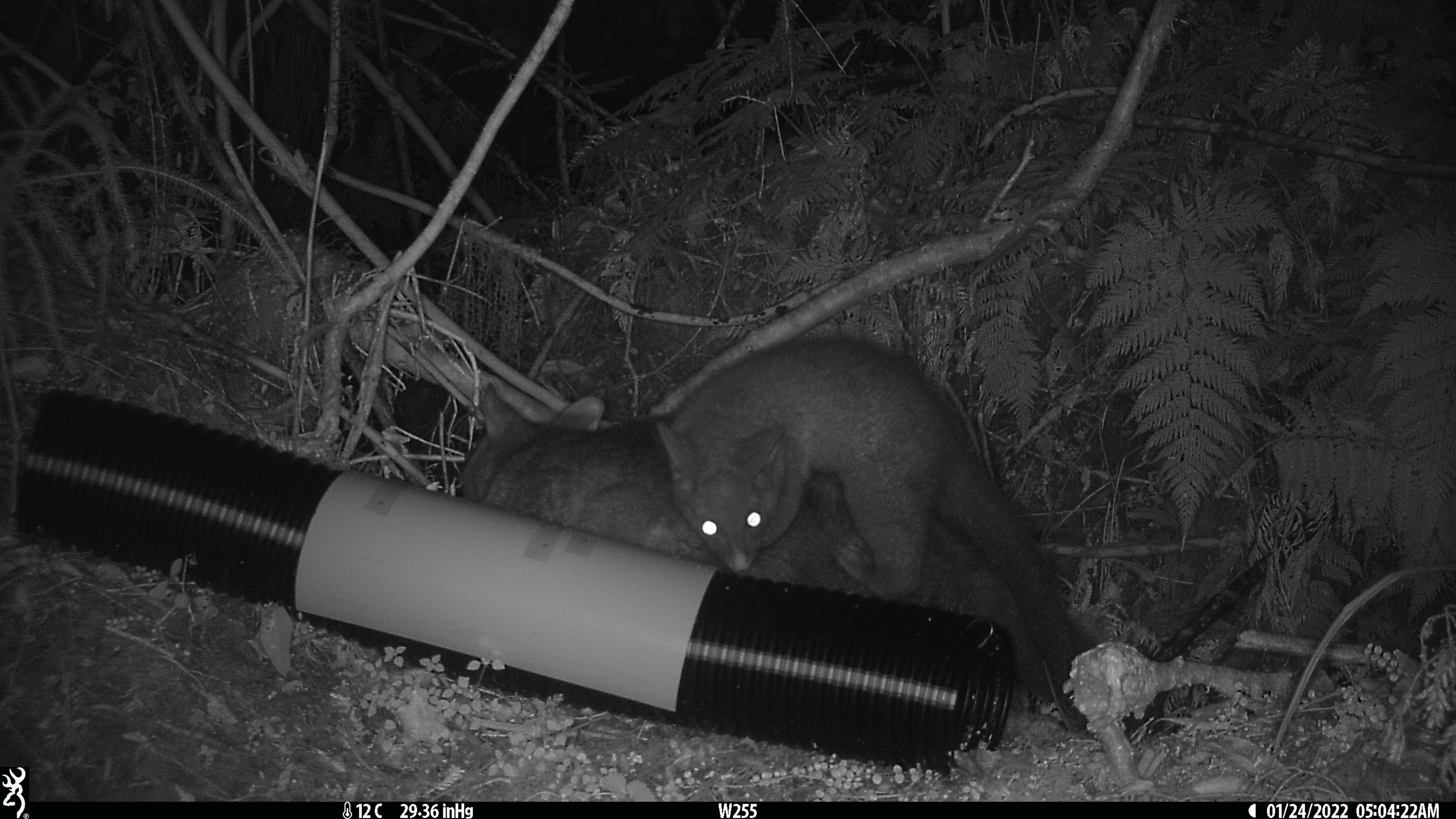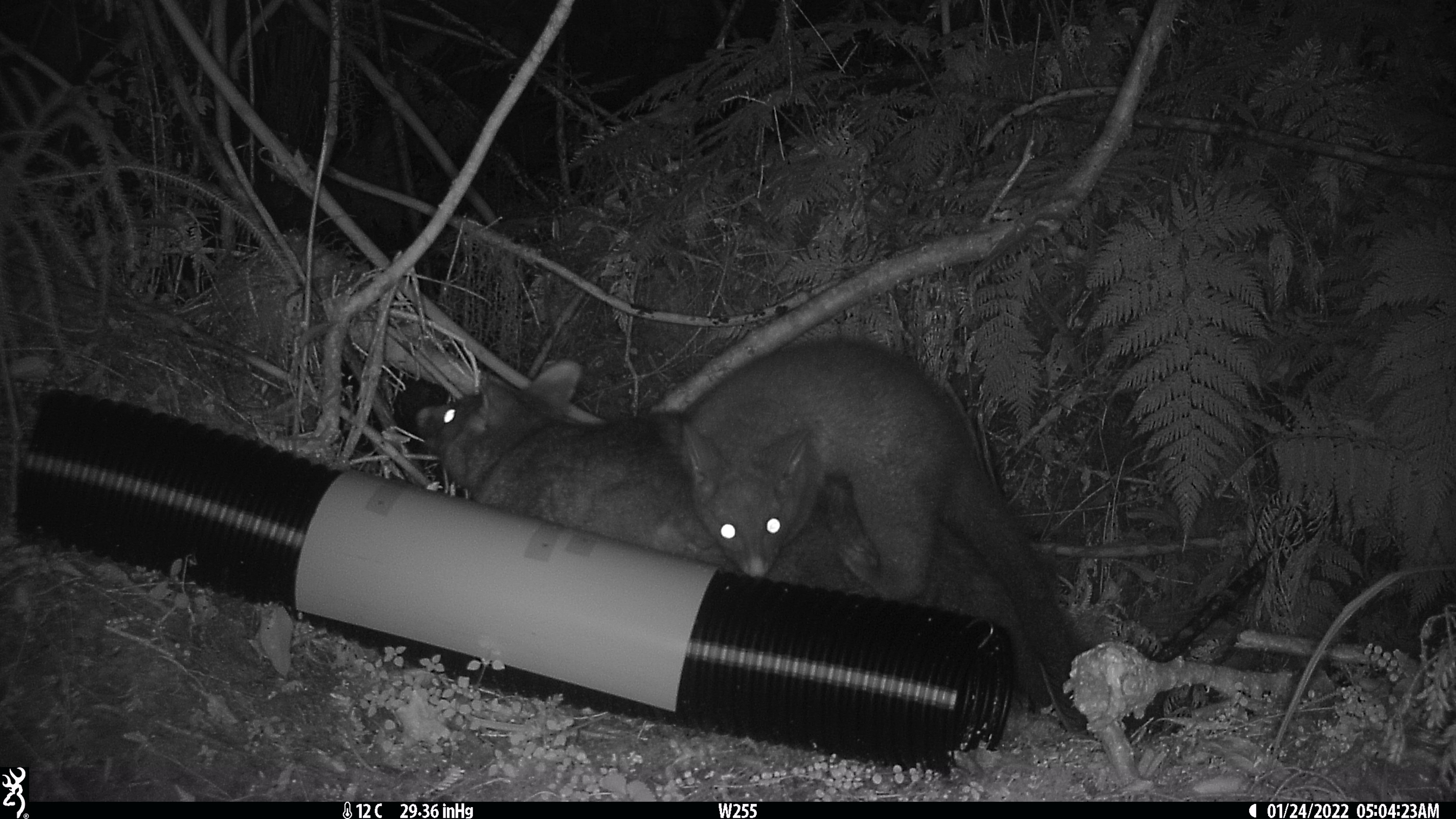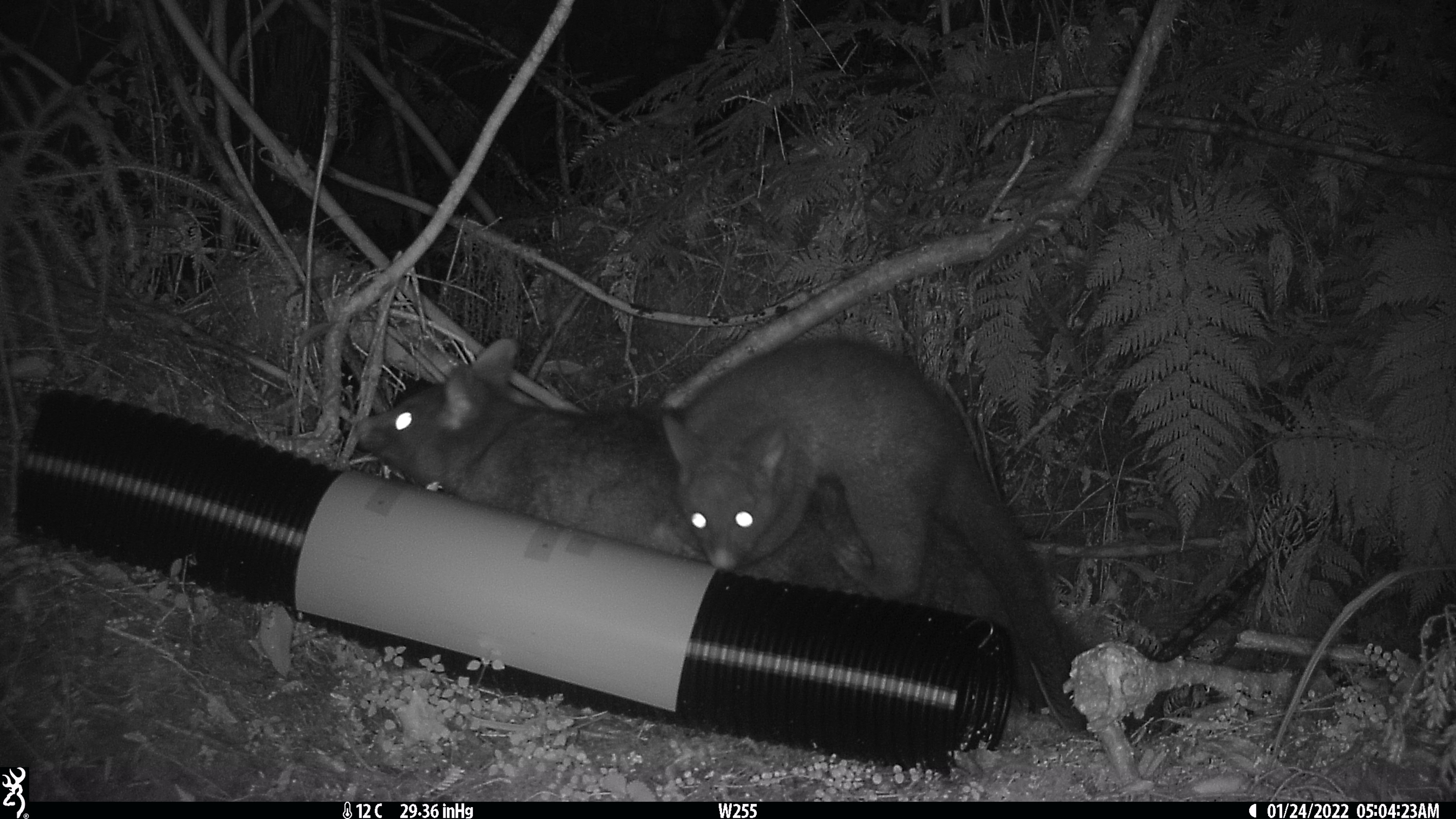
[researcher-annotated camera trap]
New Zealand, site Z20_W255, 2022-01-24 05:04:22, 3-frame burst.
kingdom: Animalia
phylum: Chordata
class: Mammalia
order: Diprotodontia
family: Phalangeridae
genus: Trichosurus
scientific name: Trichosurus vulpecula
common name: common brushtail possum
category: possum